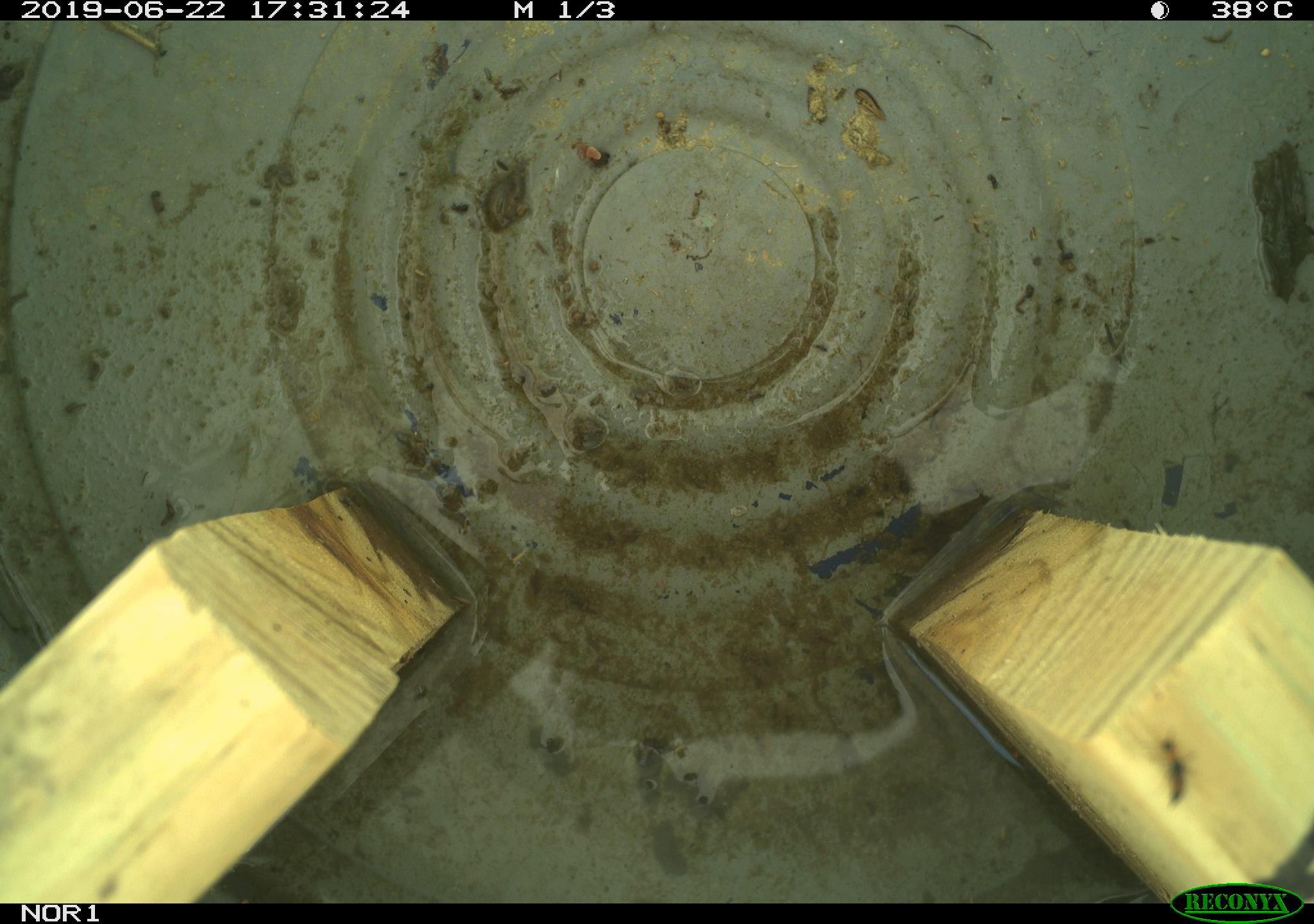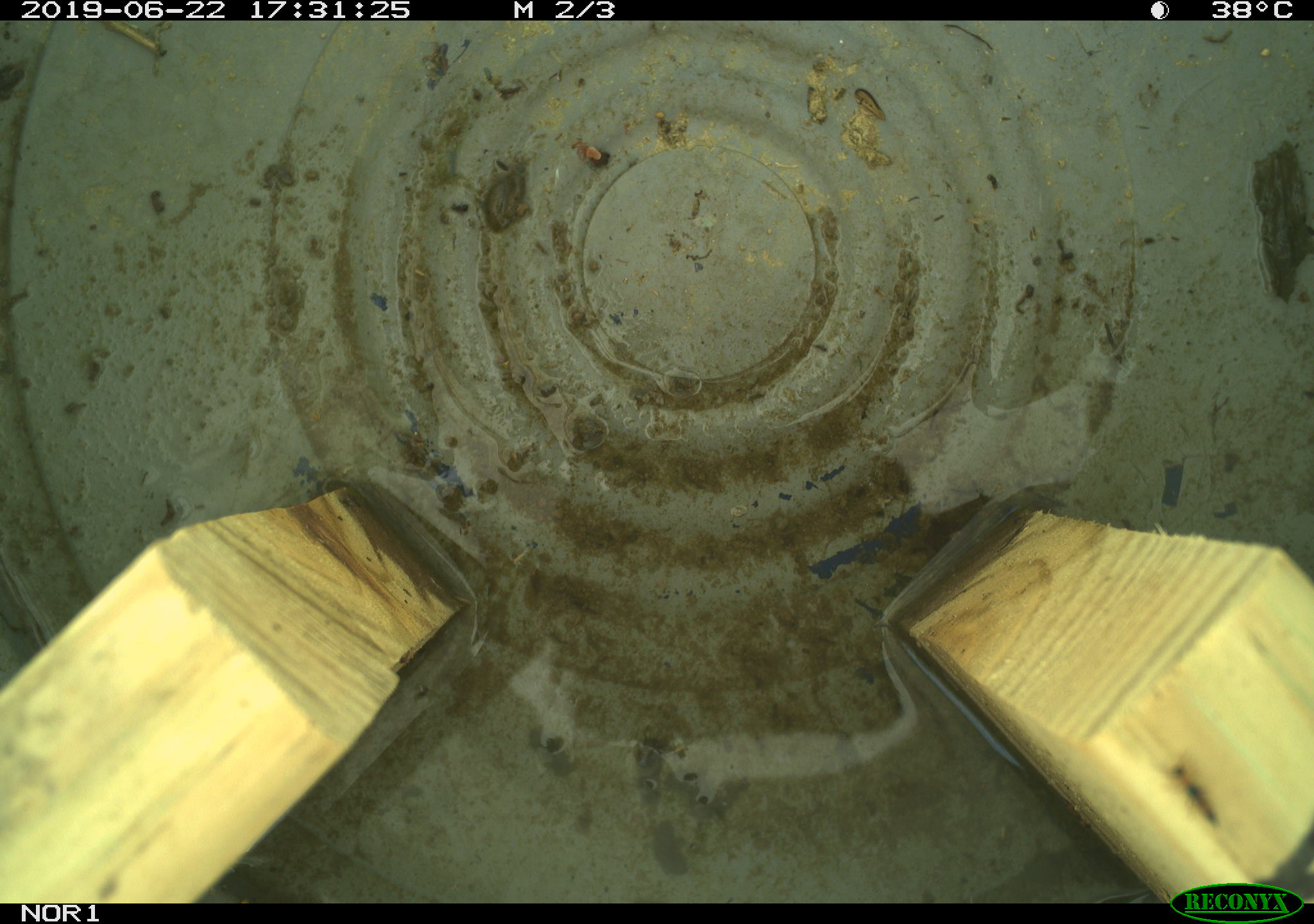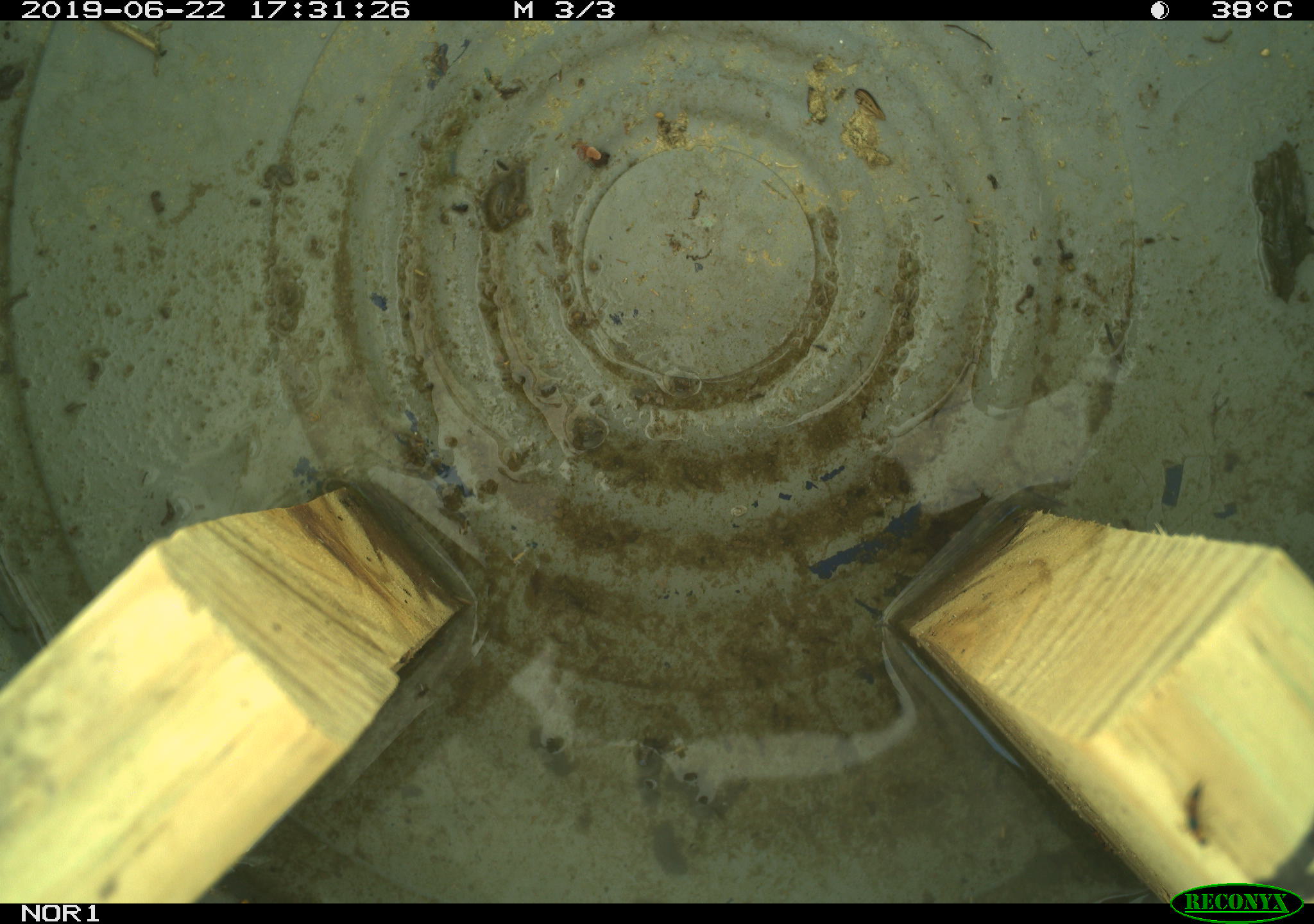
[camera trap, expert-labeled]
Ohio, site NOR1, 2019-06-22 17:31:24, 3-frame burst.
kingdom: Animalia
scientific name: Animalia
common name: animal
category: invertebrate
Invertebrate (animal) (Animalia).